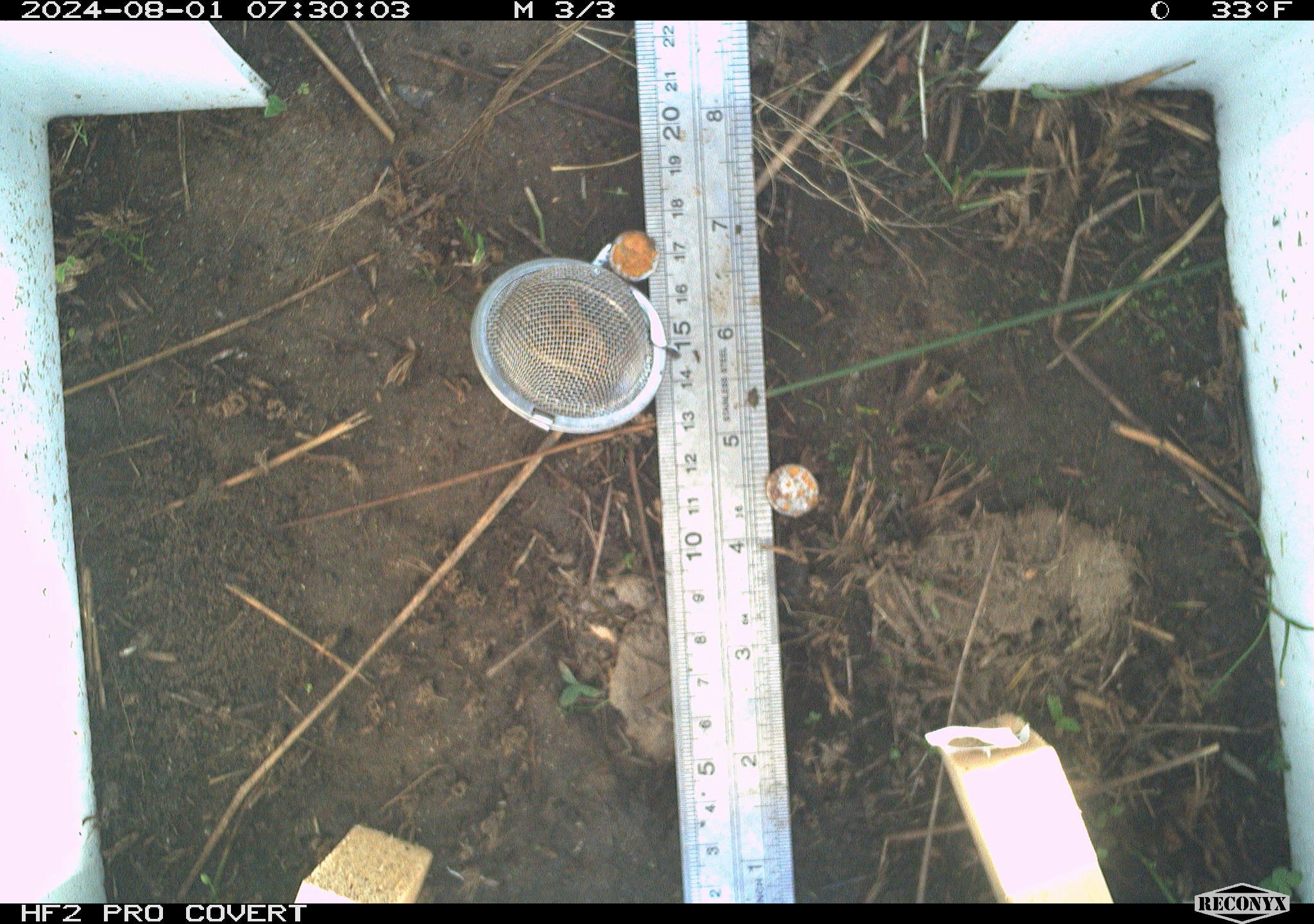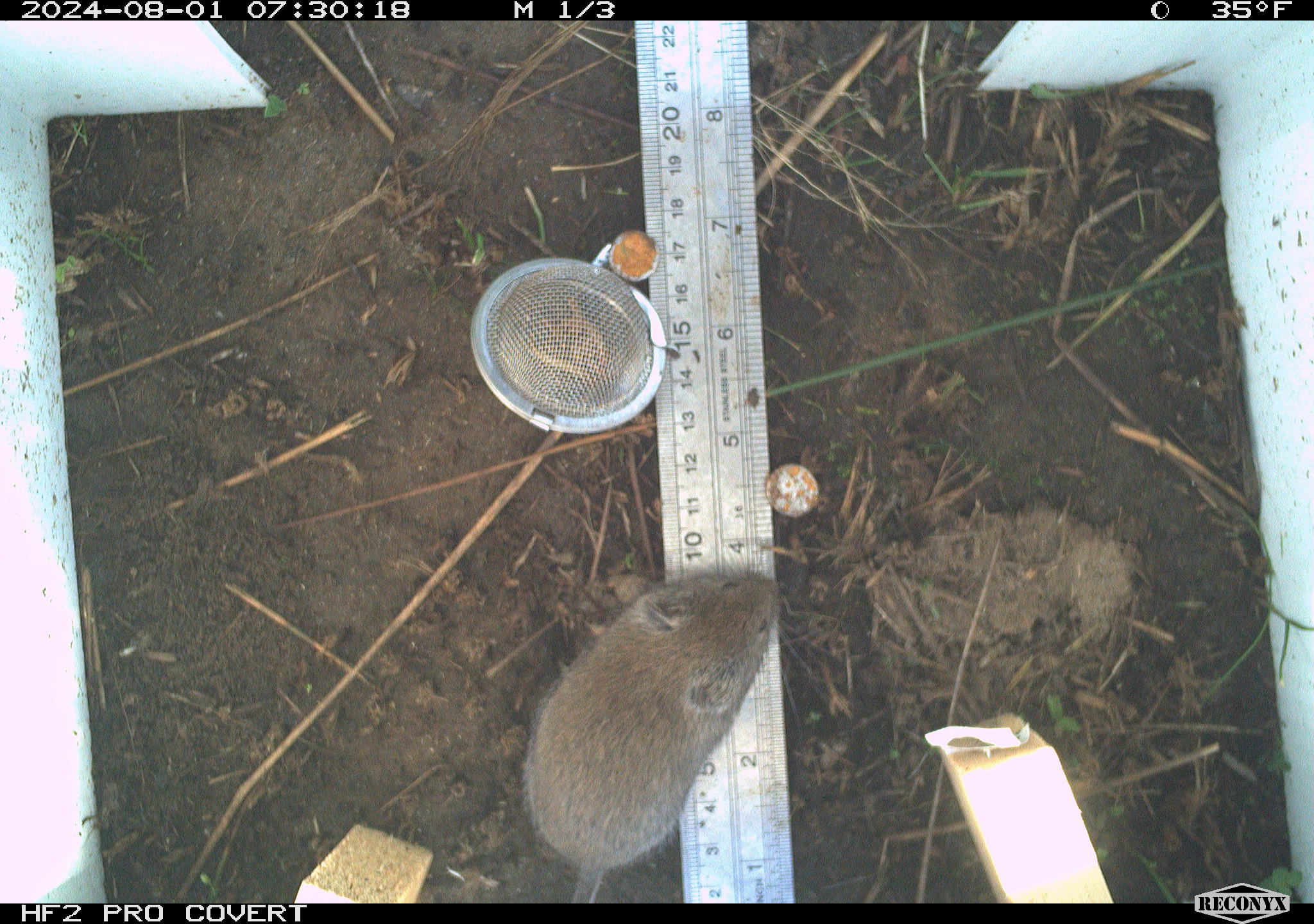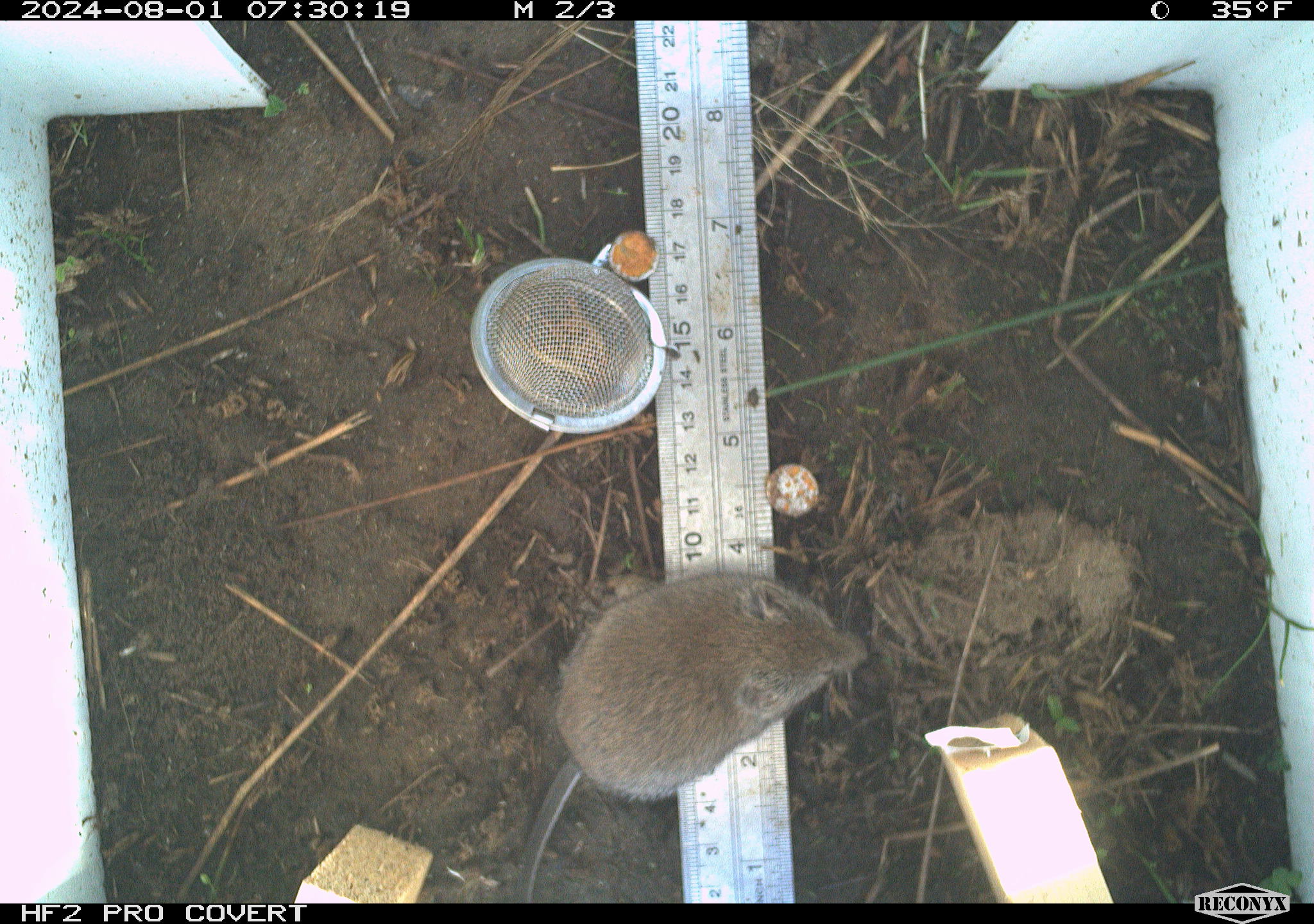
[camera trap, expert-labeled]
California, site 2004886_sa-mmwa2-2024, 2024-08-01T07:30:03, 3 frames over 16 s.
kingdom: Animalia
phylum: Chordata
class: Mammalia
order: Rodentia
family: Cricetidae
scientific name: Arvicolinae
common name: voles, lemmings, and muskrats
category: arvicolinae subfamily